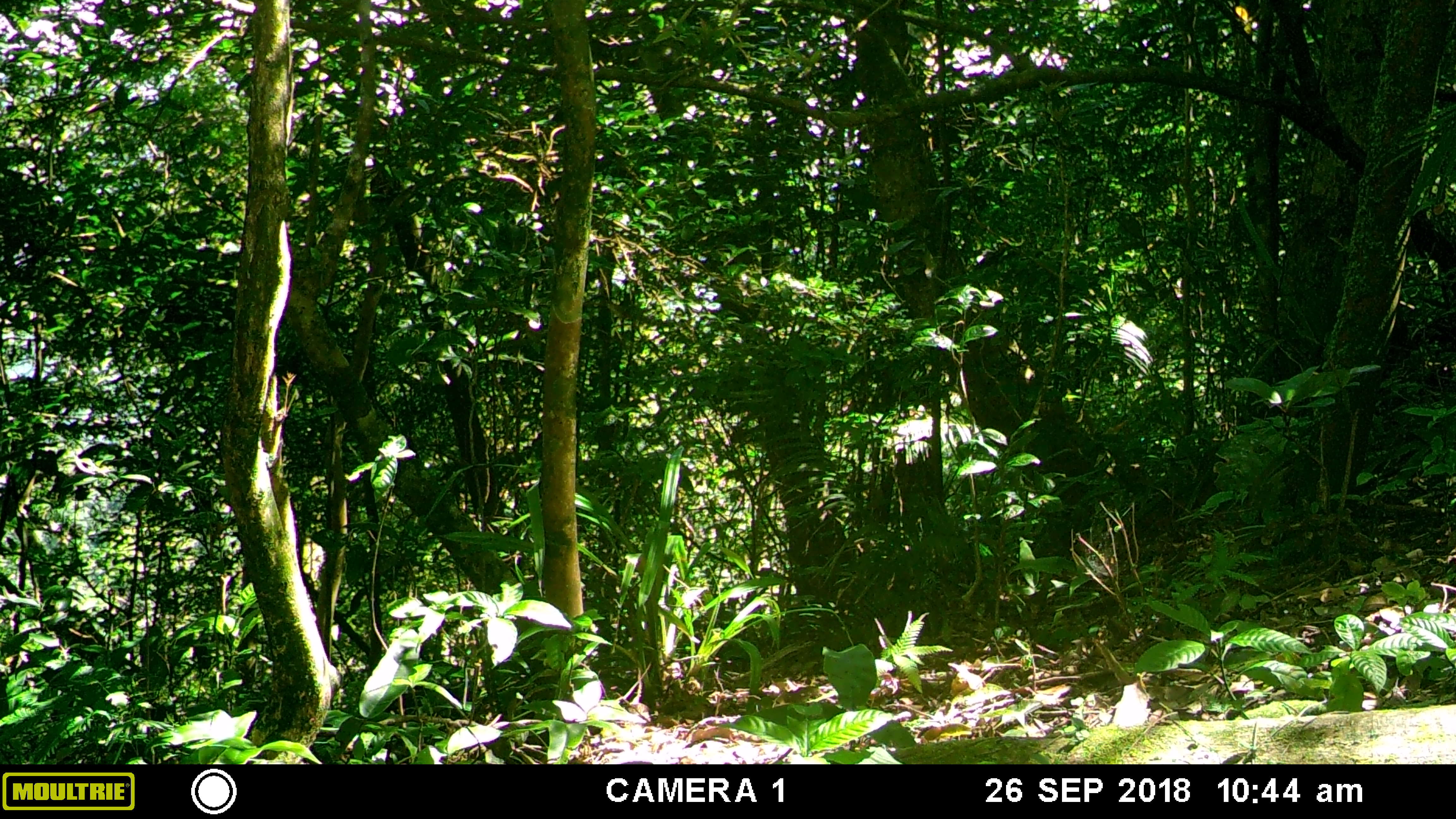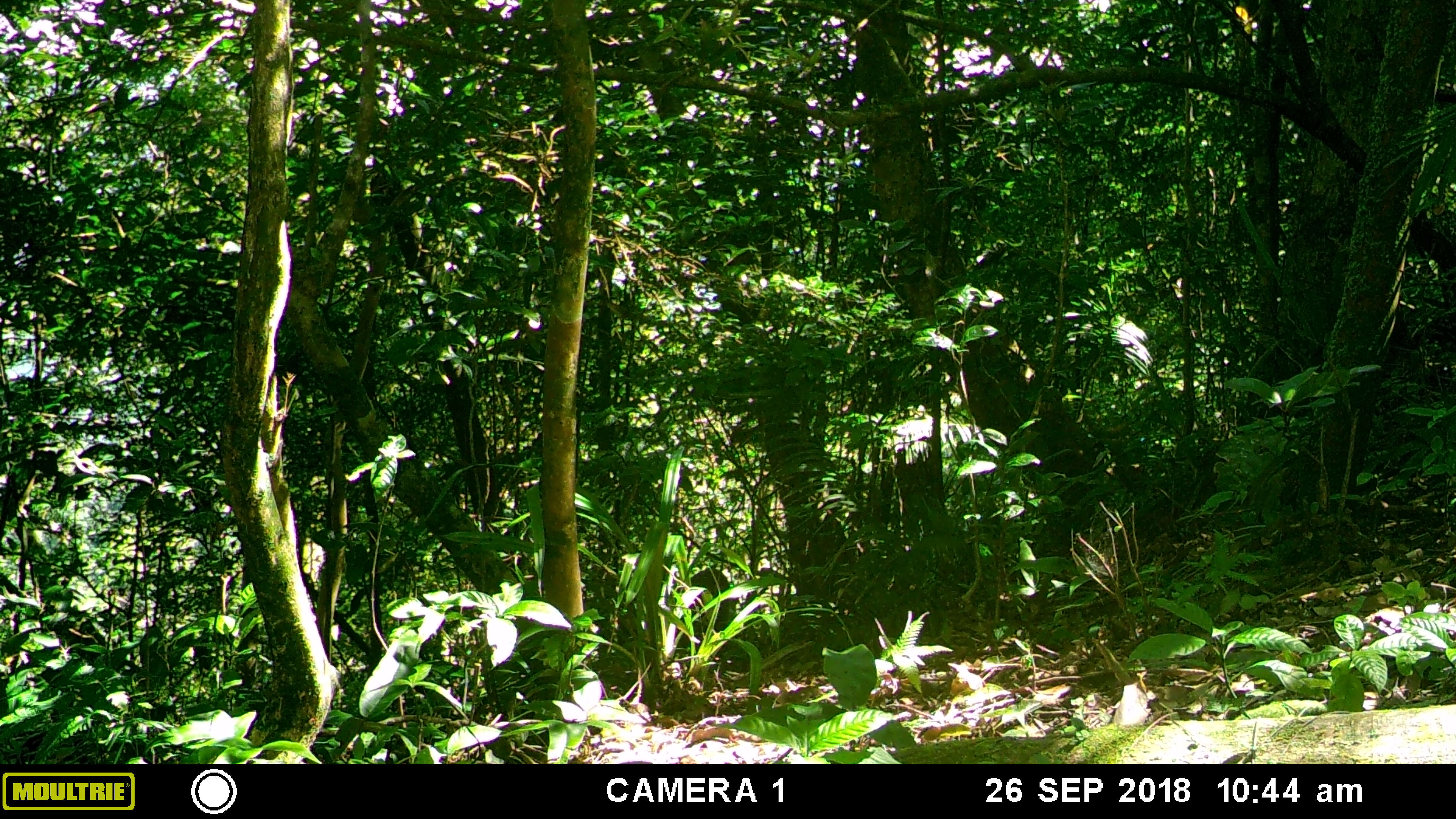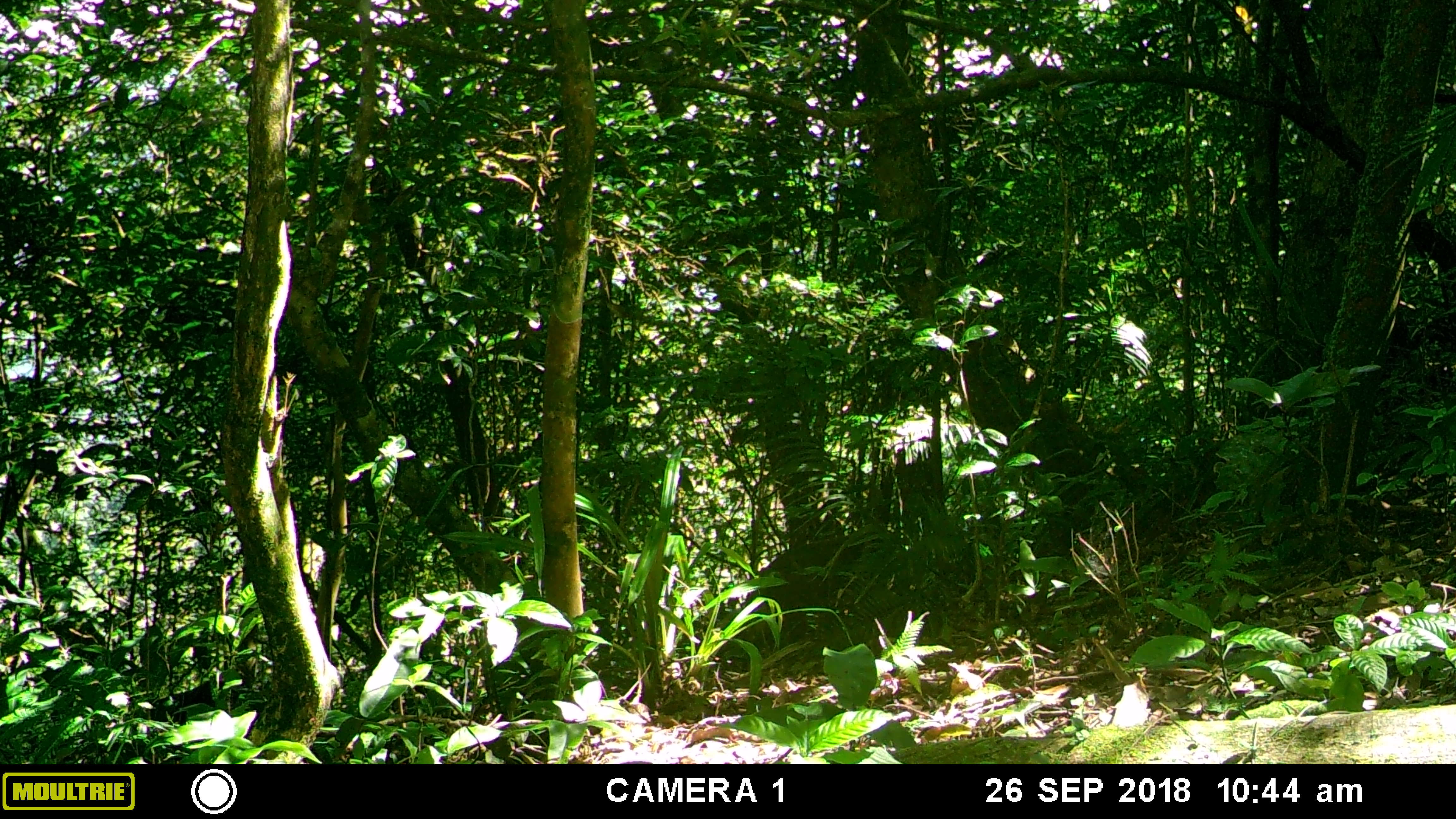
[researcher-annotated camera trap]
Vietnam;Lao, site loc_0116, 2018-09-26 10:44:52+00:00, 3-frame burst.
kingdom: Animalia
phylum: Chordata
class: Mammalia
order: Primates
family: Cercopithecidae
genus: Macaca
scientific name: Macaca arctoides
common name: stump-tailed macaque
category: stump tailed macaque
Stump tailed macaque (stump-tailed macaque) (Macaca arctoides). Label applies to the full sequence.